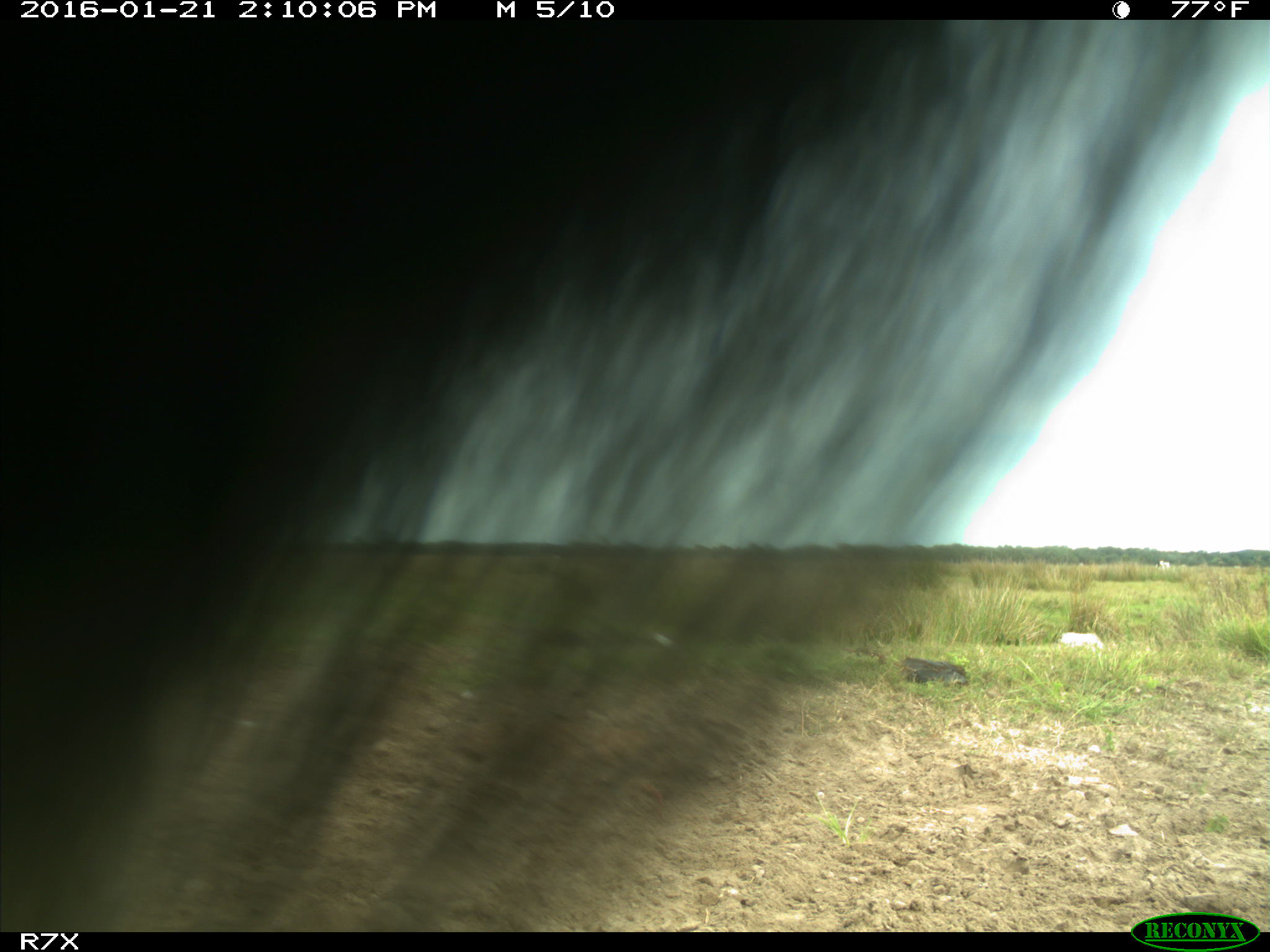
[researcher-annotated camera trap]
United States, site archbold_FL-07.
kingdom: Animalia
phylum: Chordata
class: Mammalia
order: Artiodactyla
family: Bovidae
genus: Bos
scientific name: Bos taurus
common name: domestic cow